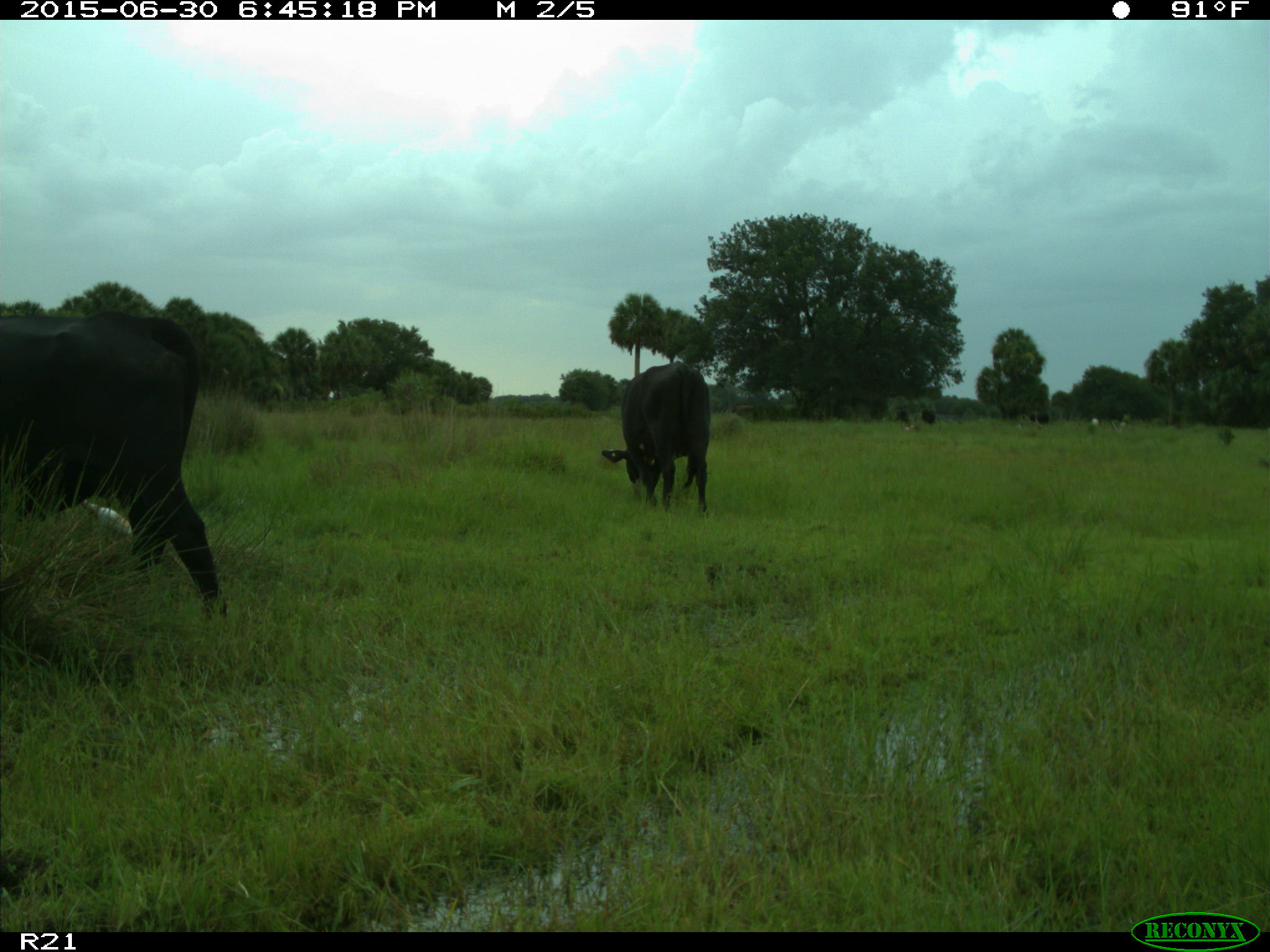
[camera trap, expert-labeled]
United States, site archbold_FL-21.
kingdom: Animalia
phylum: Chordata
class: Mammalia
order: Artiodactyla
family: Bovidae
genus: Bos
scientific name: Bos taurus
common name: domestic cow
Bos taurus (domestic cow).